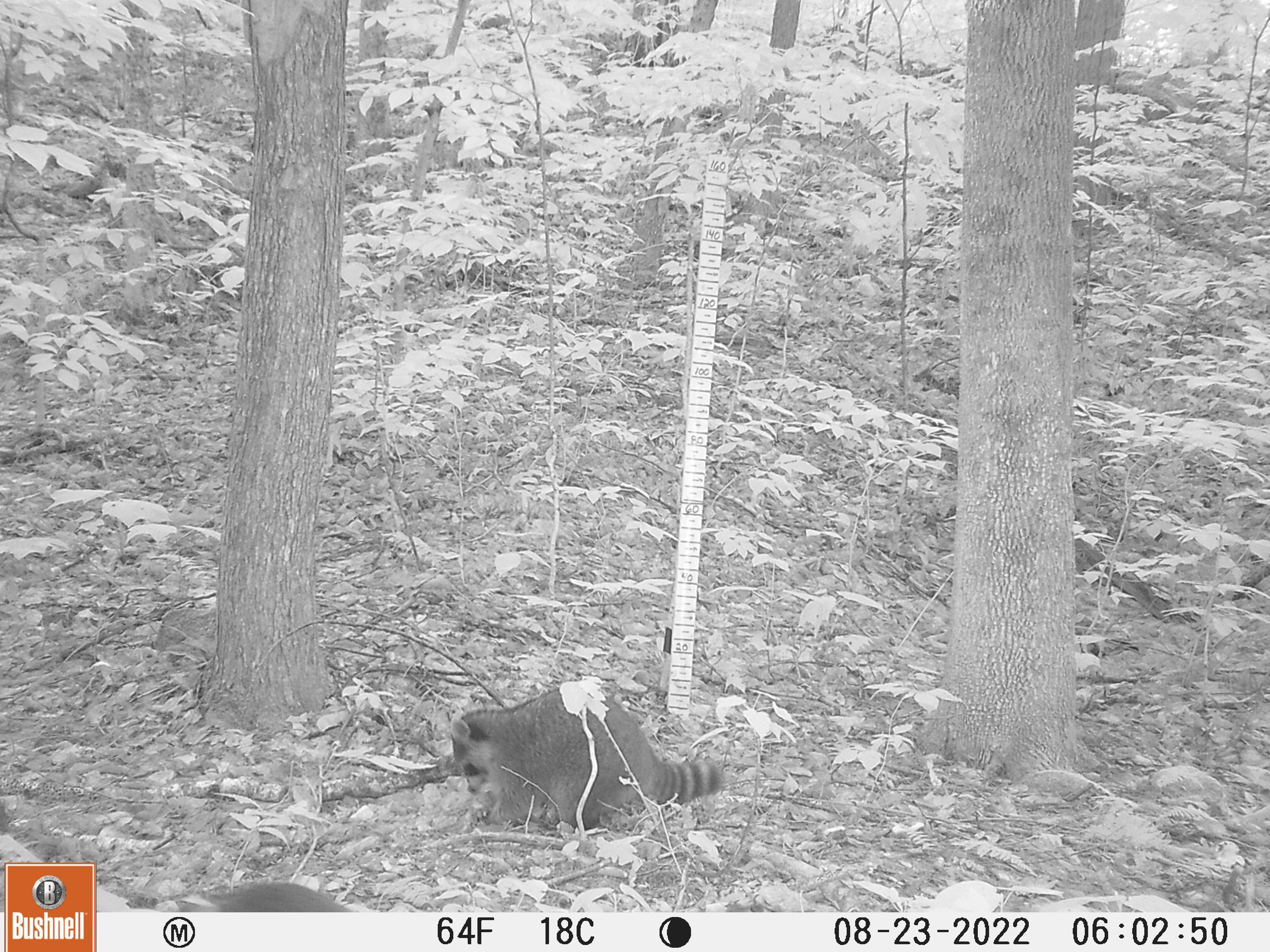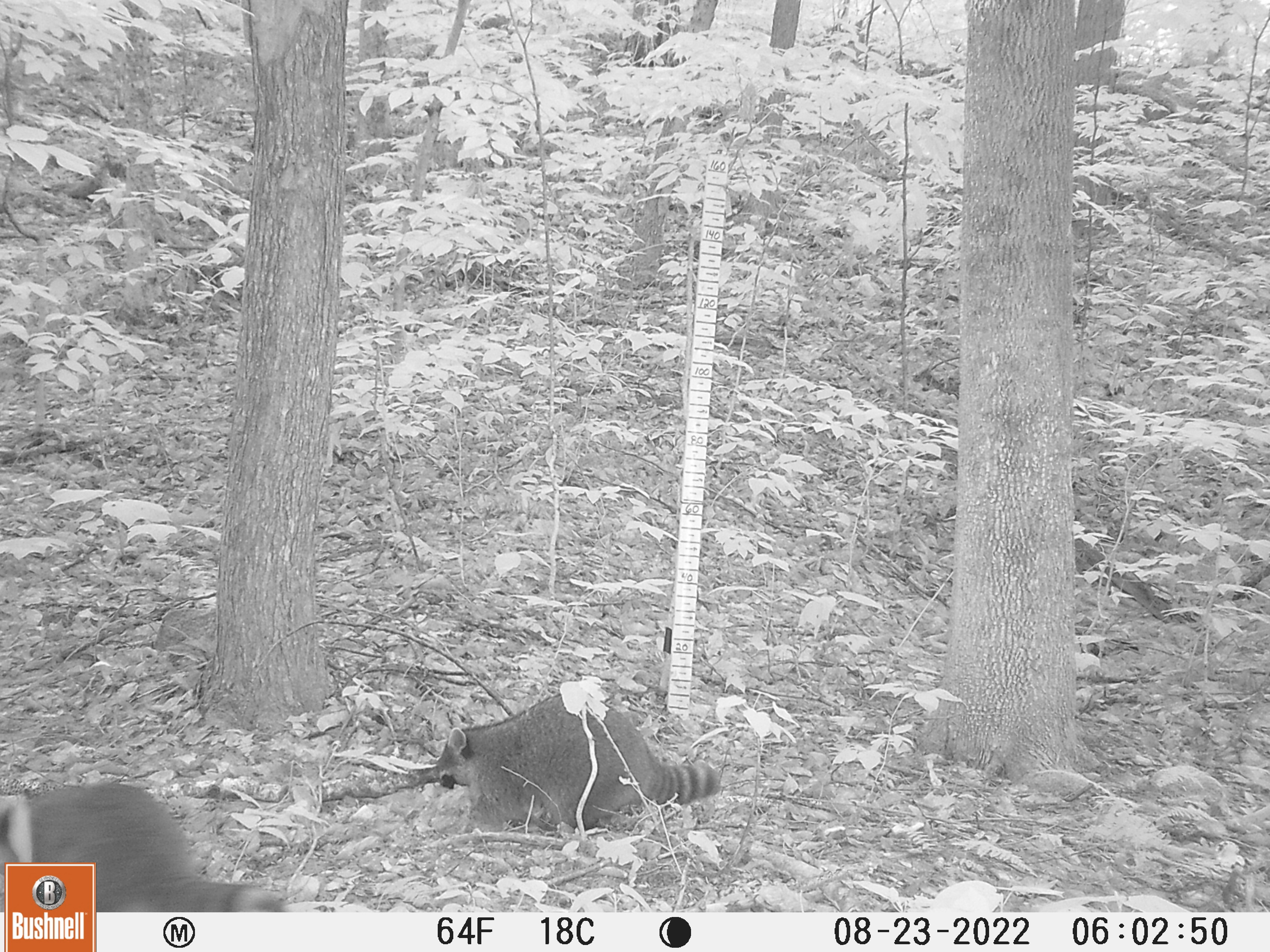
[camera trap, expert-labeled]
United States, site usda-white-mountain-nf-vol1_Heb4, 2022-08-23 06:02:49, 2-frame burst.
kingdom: Animalia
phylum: Chordata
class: Mammalia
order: Carnivora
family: Procyonidae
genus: Procyon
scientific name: Procyon lotor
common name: raccoon